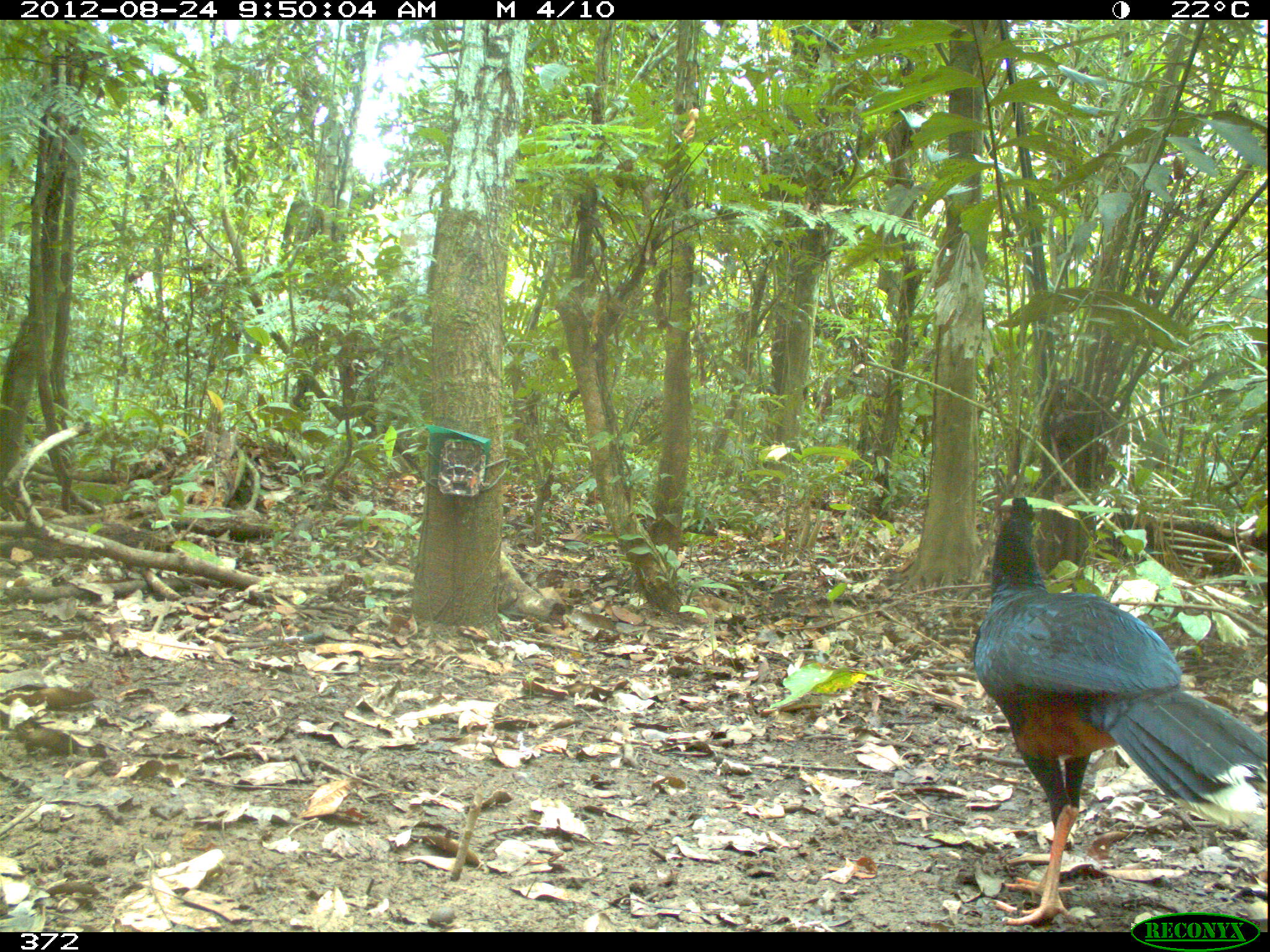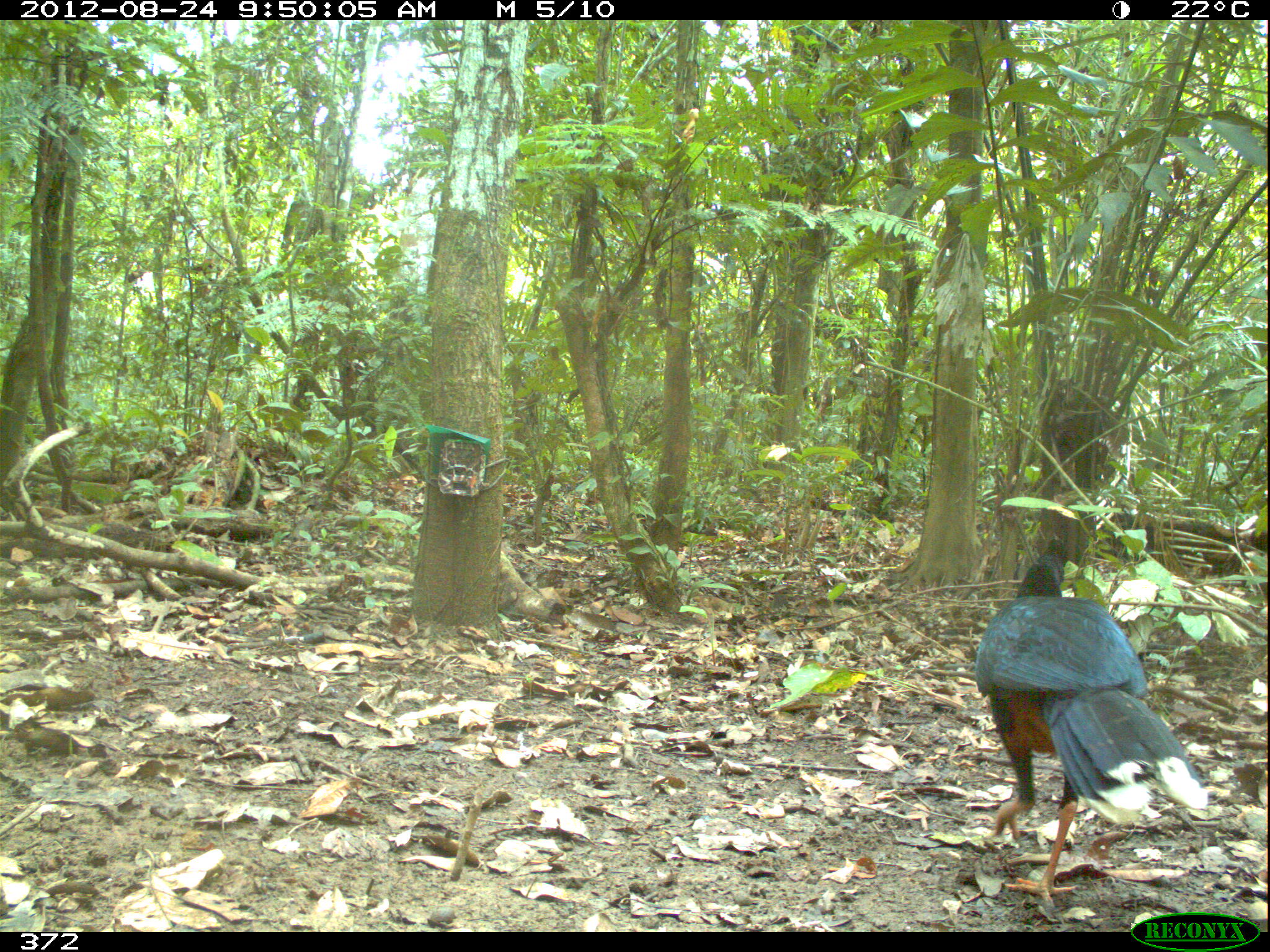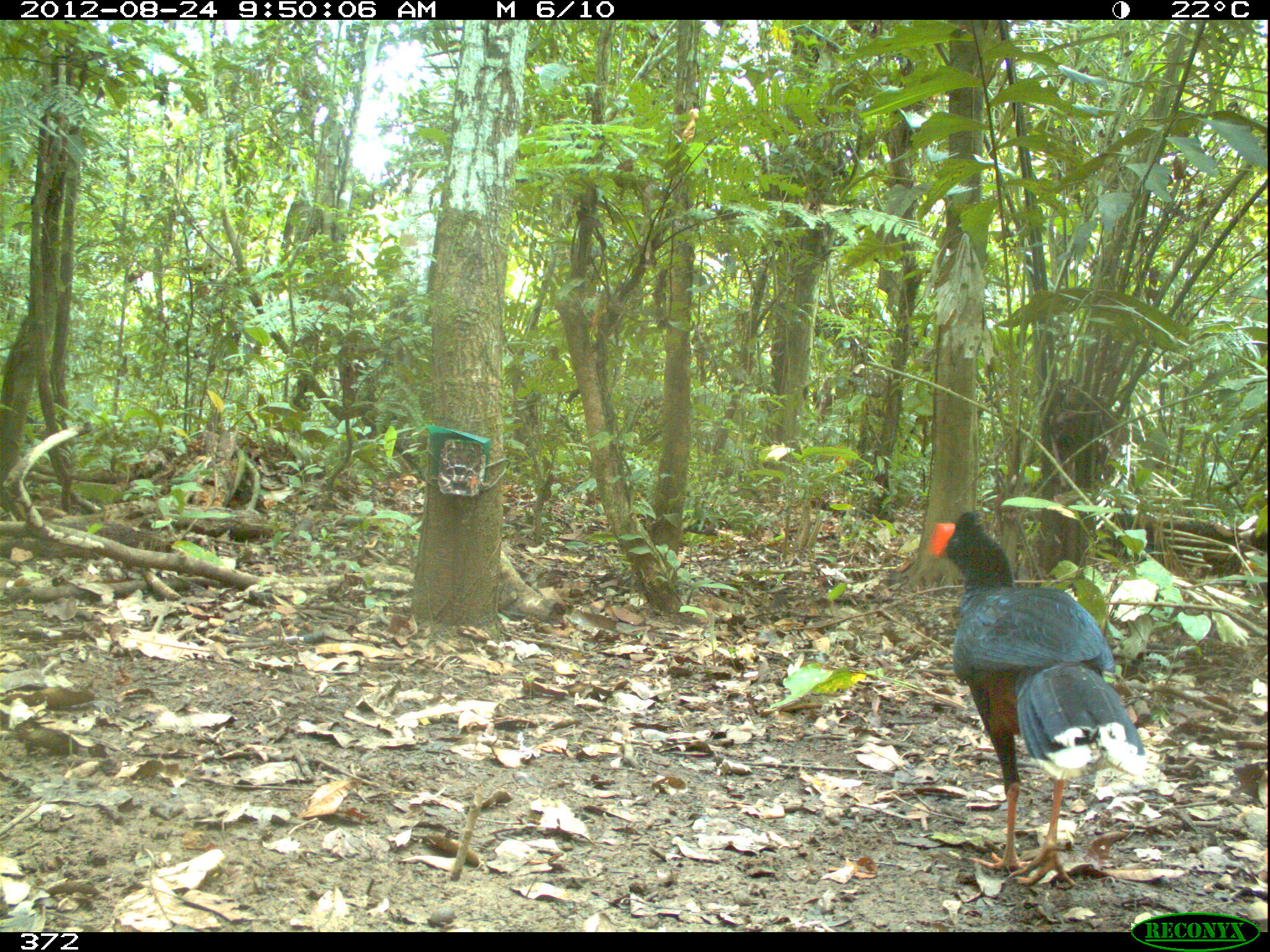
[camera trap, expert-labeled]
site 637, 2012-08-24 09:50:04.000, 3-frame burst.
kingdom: Animalia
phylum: Chordata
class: Aves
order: Galliformes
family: Cracidae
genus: Mitu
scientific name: Mitu tuberosum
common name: razor-billed curassow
Mitu tuberosum (razor-billed curassow).